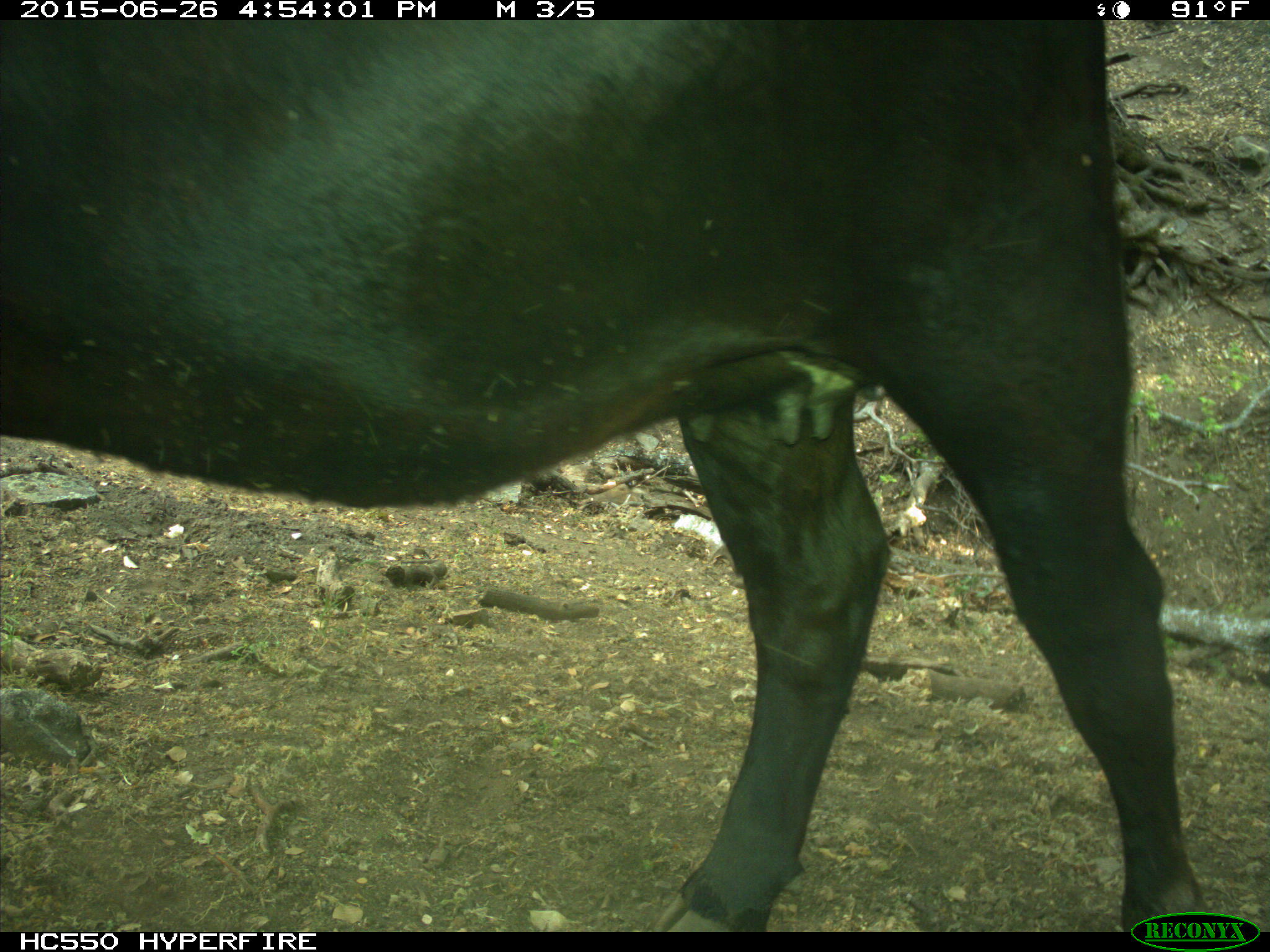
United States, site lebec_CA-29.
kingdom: Animalia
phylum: Chordata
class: Mammalia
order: Artiodactyla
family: Bovidae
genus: Bos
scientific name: Bos taurus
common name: domestic cow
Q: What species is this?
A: Bos taurus (domestic cow).